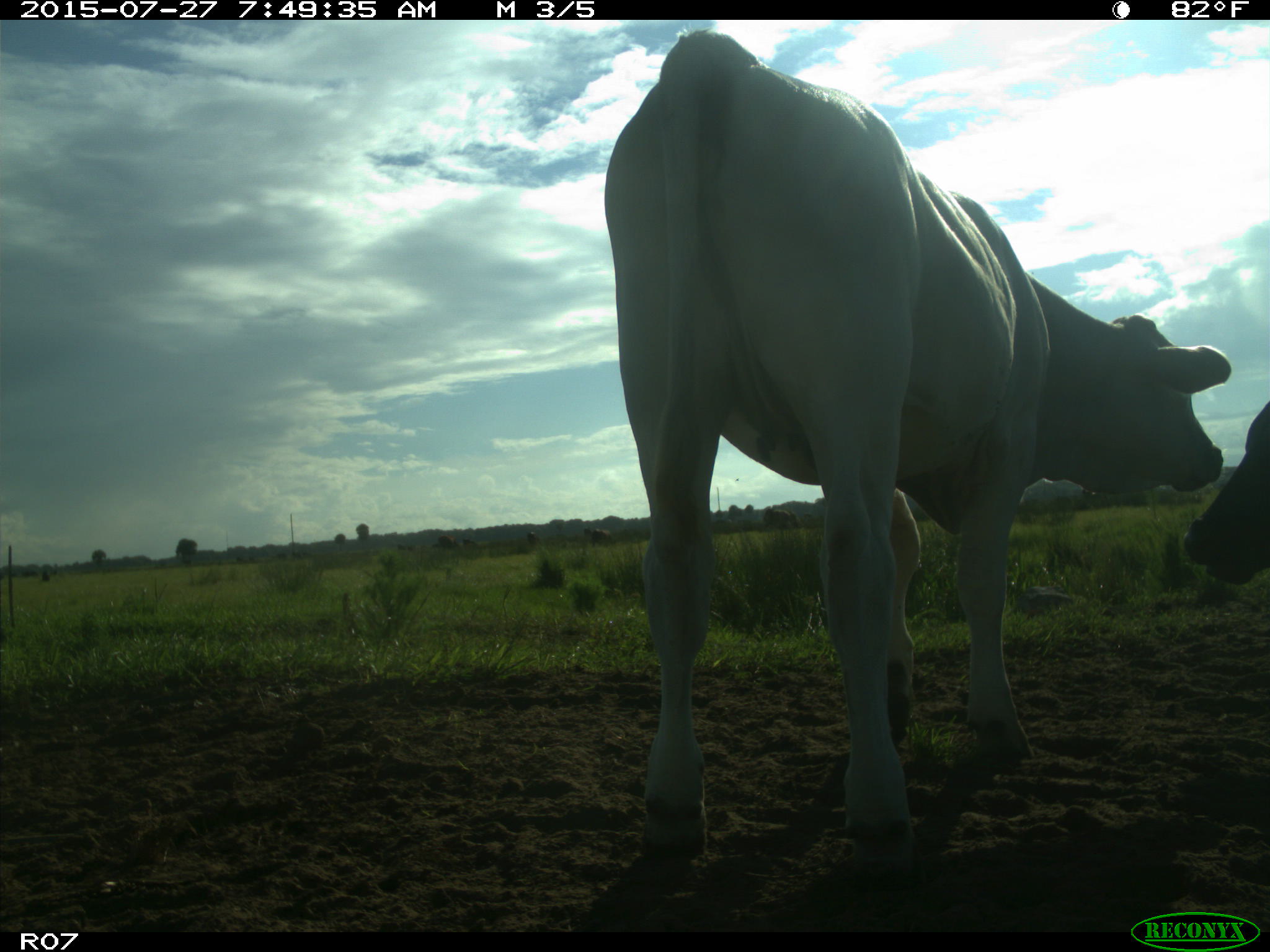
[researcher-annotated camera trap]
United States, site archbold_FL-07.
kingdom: Animalia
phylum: Chordata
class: Mammalia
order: Artiodactyla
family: Bovidae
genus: Bos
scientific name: Bos taurus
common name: domestic cow